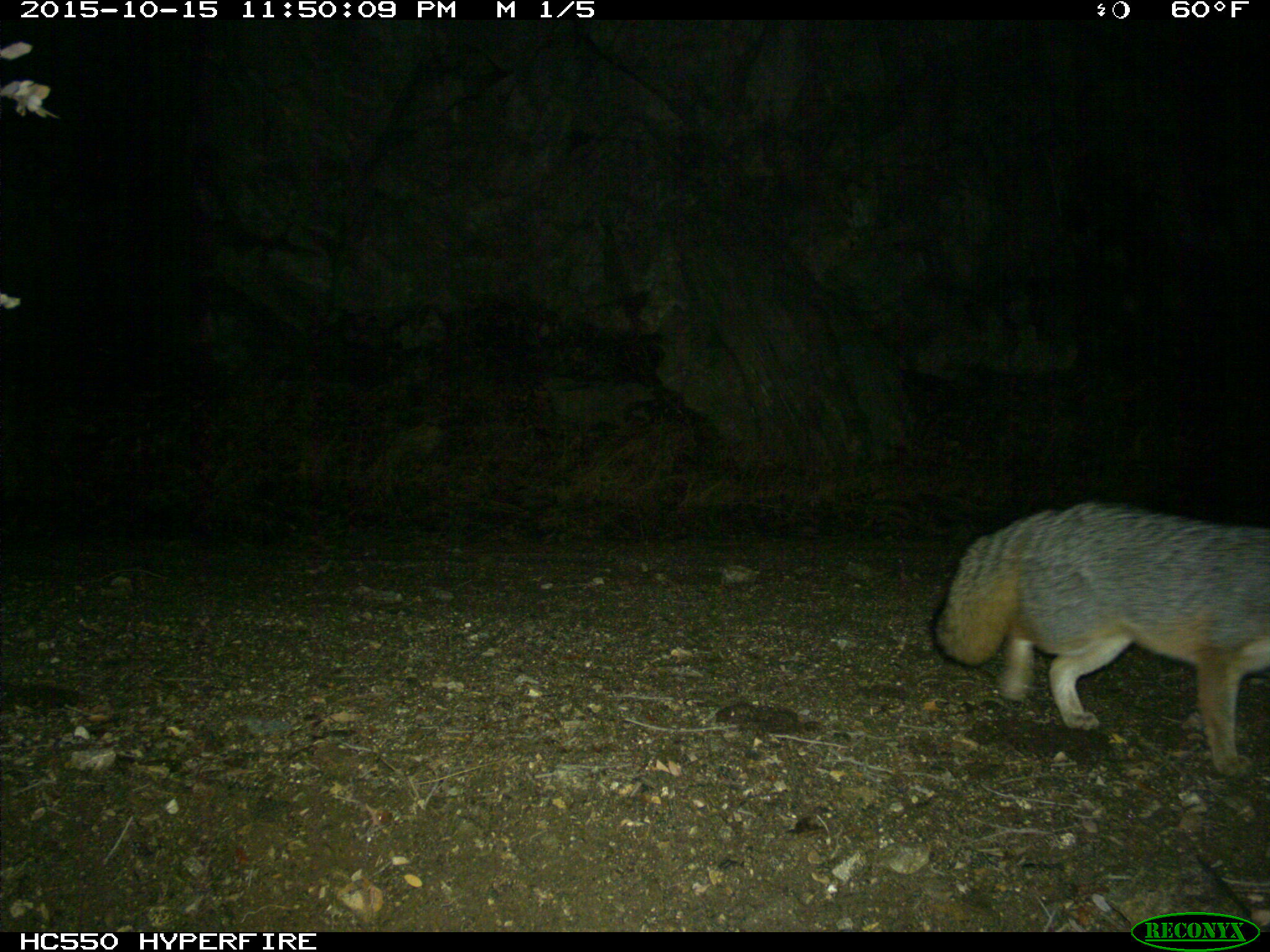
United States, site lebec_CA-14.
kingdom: Animalia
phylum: Chordata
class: Mammalia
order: Carnivora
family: Canidae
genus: Urocyon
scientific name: Urocyon cinereoargenteus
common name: gray fox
Urocyon cinereoargenteus (gray fox).